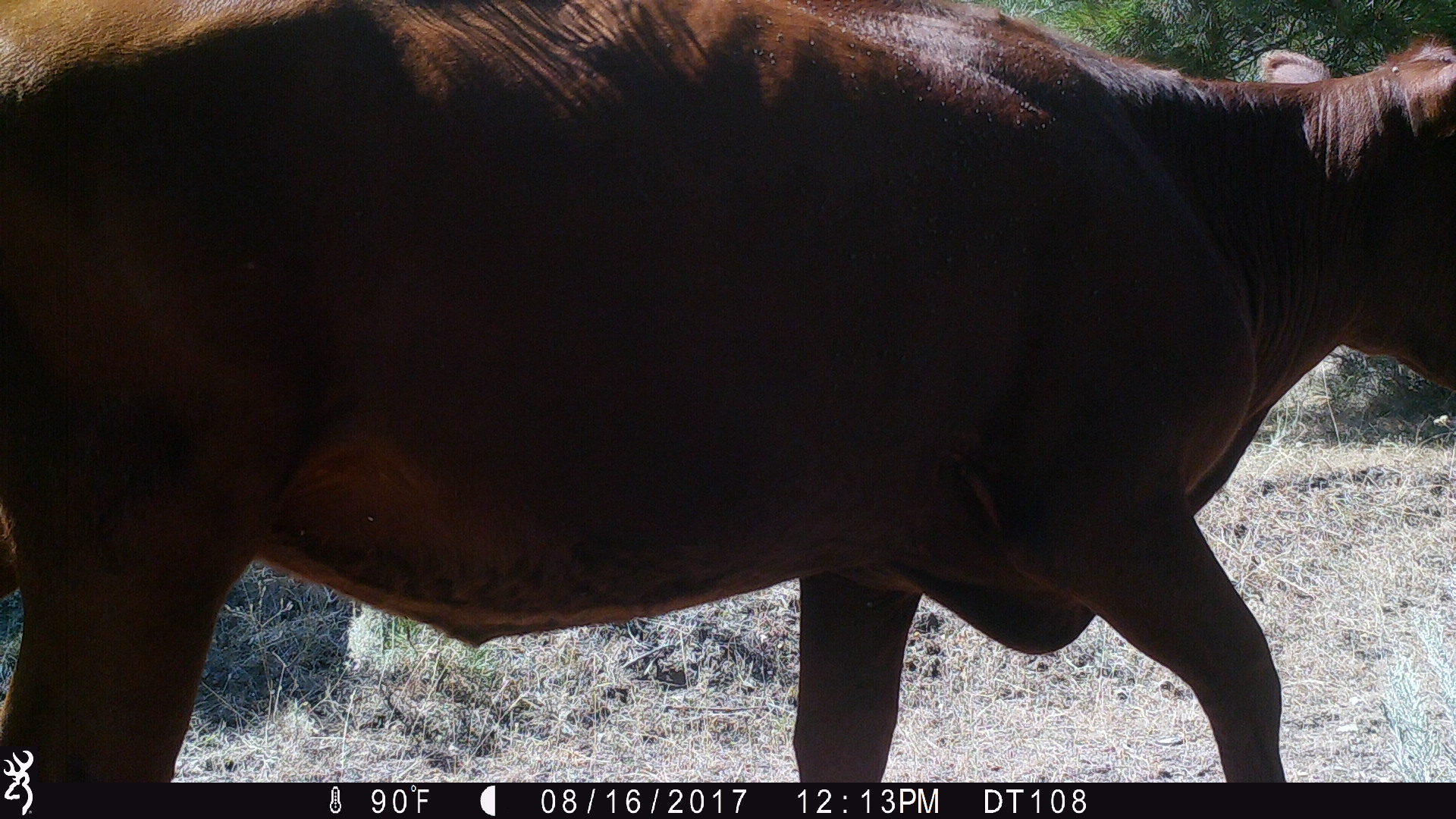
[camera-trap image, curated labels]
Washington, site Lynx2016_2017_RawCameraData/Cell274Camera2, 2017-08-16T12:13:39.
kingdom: Animalia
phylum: Chordata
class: Mammalia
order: Artiodactyla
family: Bovidae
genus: Bos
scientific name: Bos taurus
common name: domestic cattle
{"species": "domestic cattle (Bos taurus)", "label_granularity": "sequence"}